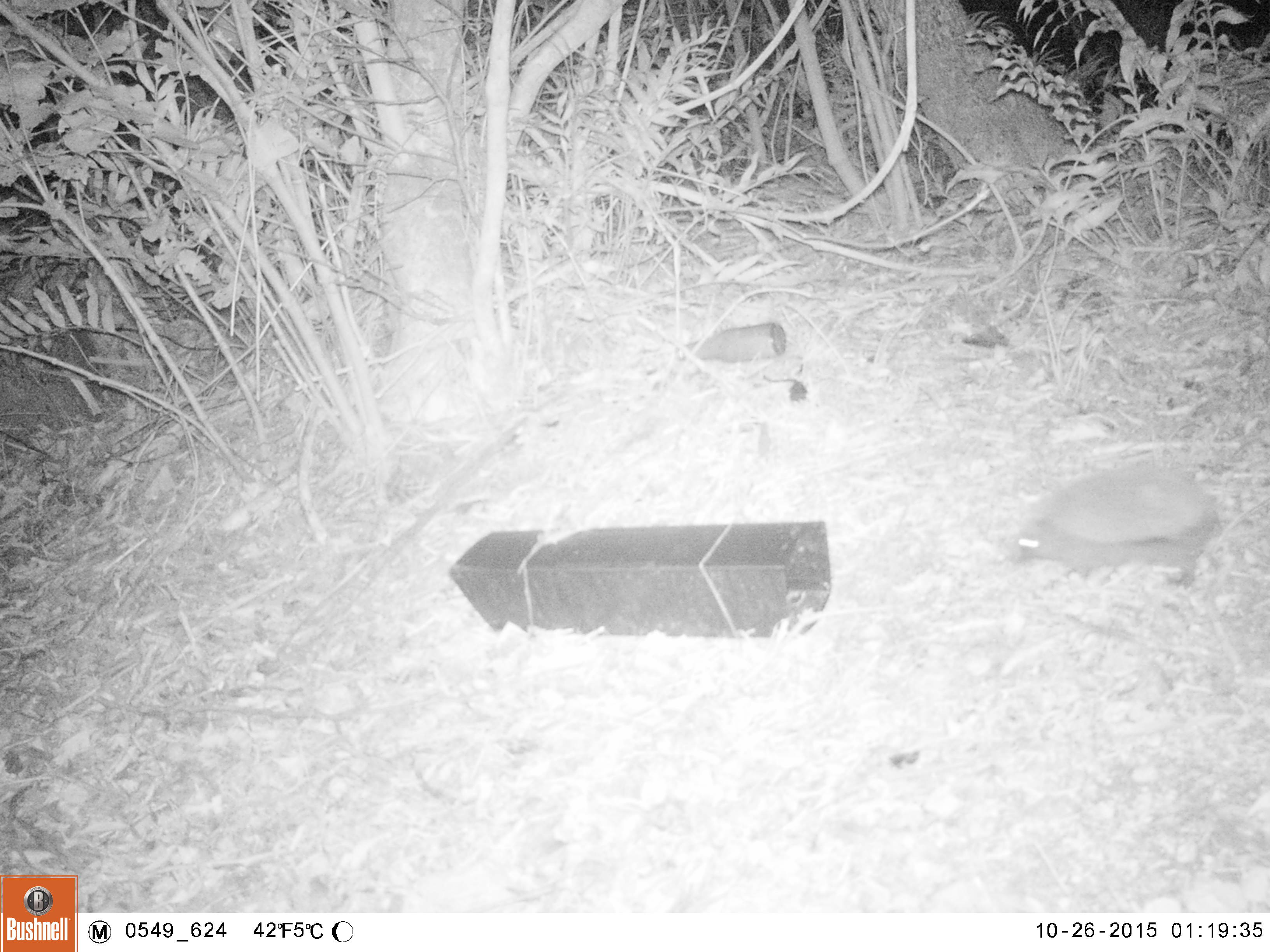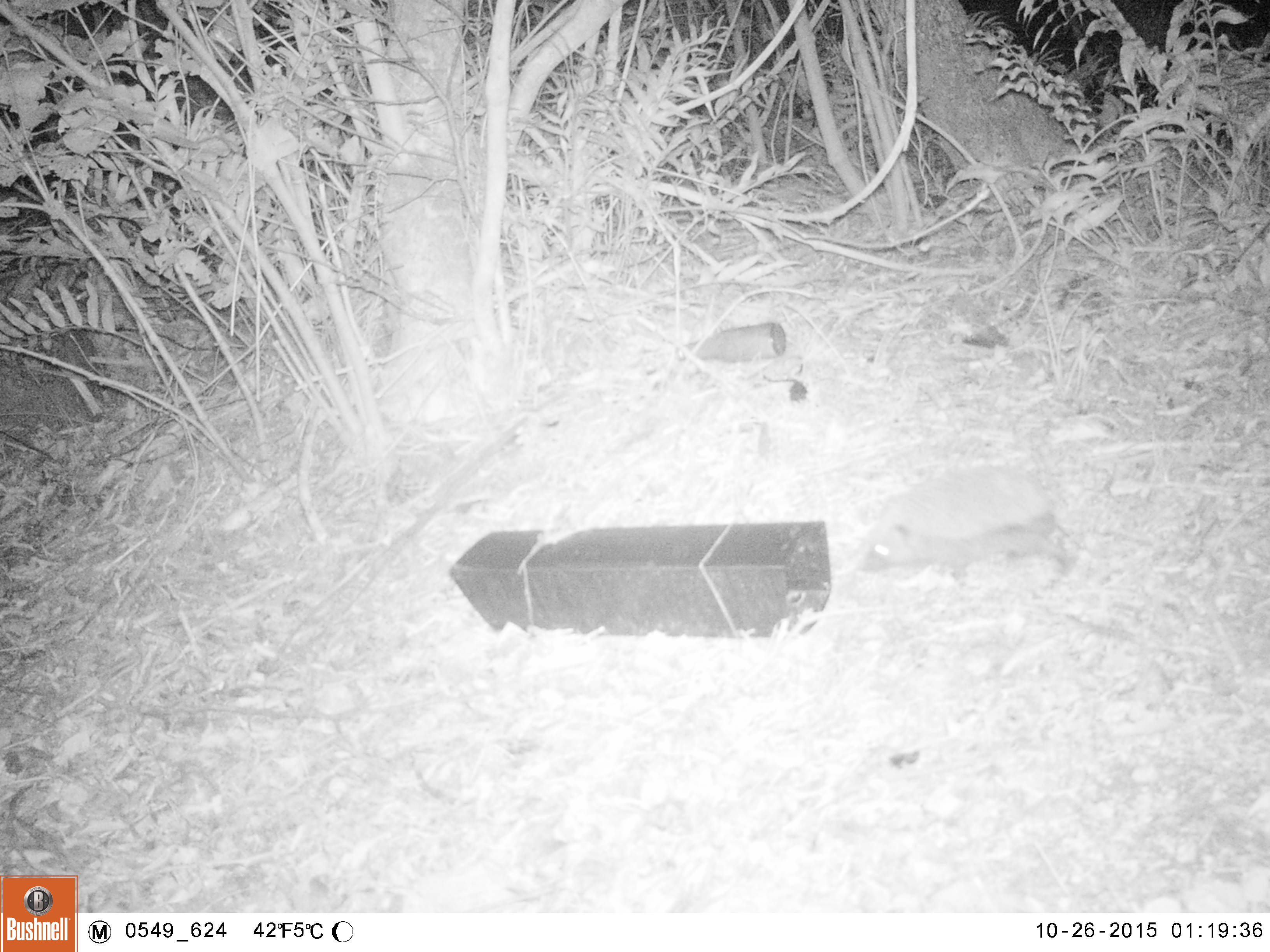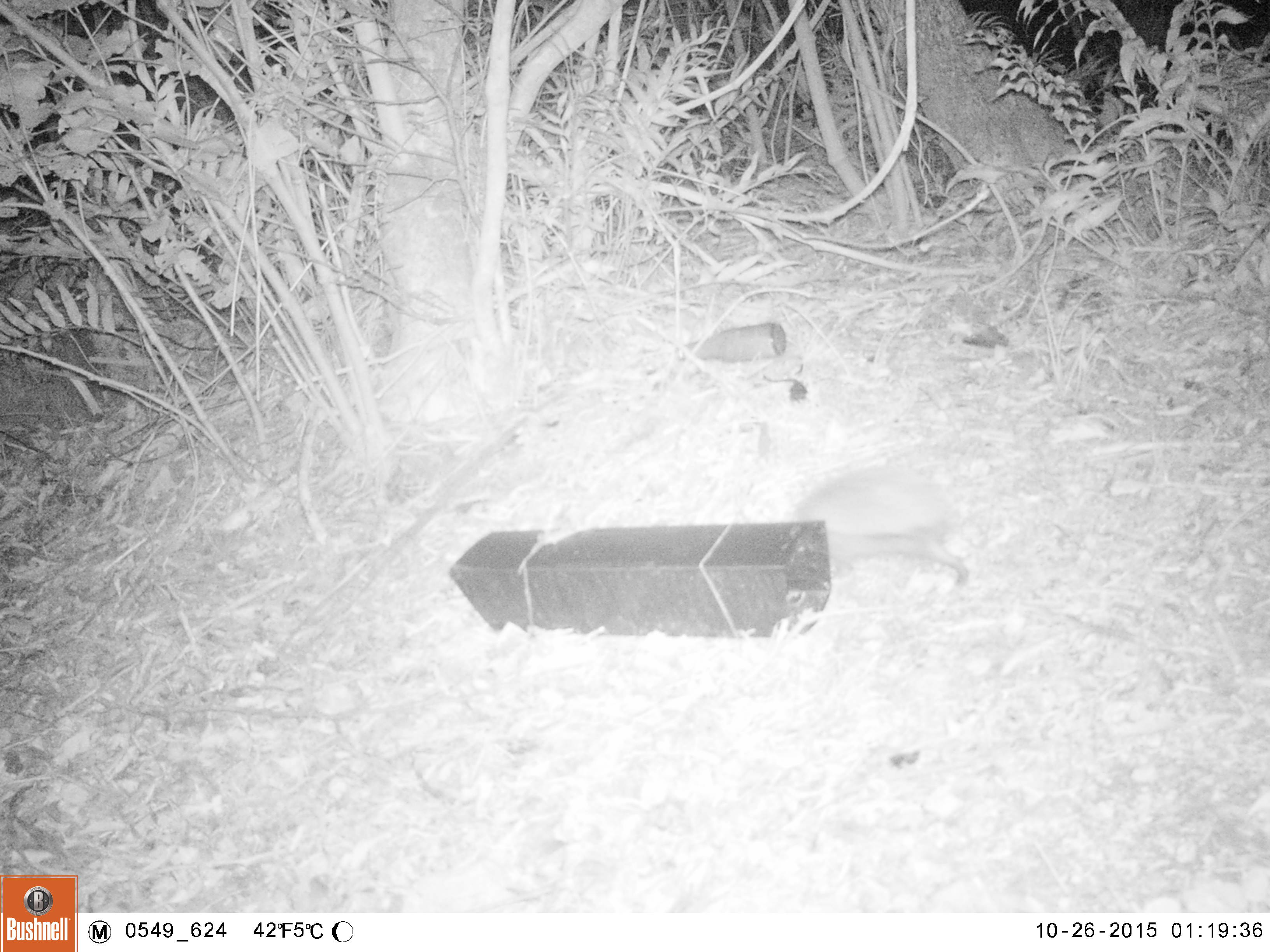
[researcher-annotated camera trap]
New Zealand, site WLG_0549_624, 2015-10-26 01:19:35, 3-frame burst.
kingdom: Animalia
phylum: Chordata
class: Mammalia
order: Eulipotyphla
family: Erinaceidae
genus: Erinaceus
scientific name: Erinaceus europaeus europaeus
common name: european hedgehog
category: hedgehog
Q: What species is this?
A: Hedgehog (european hedgehog) (Erinaceus europaeus europaeus).